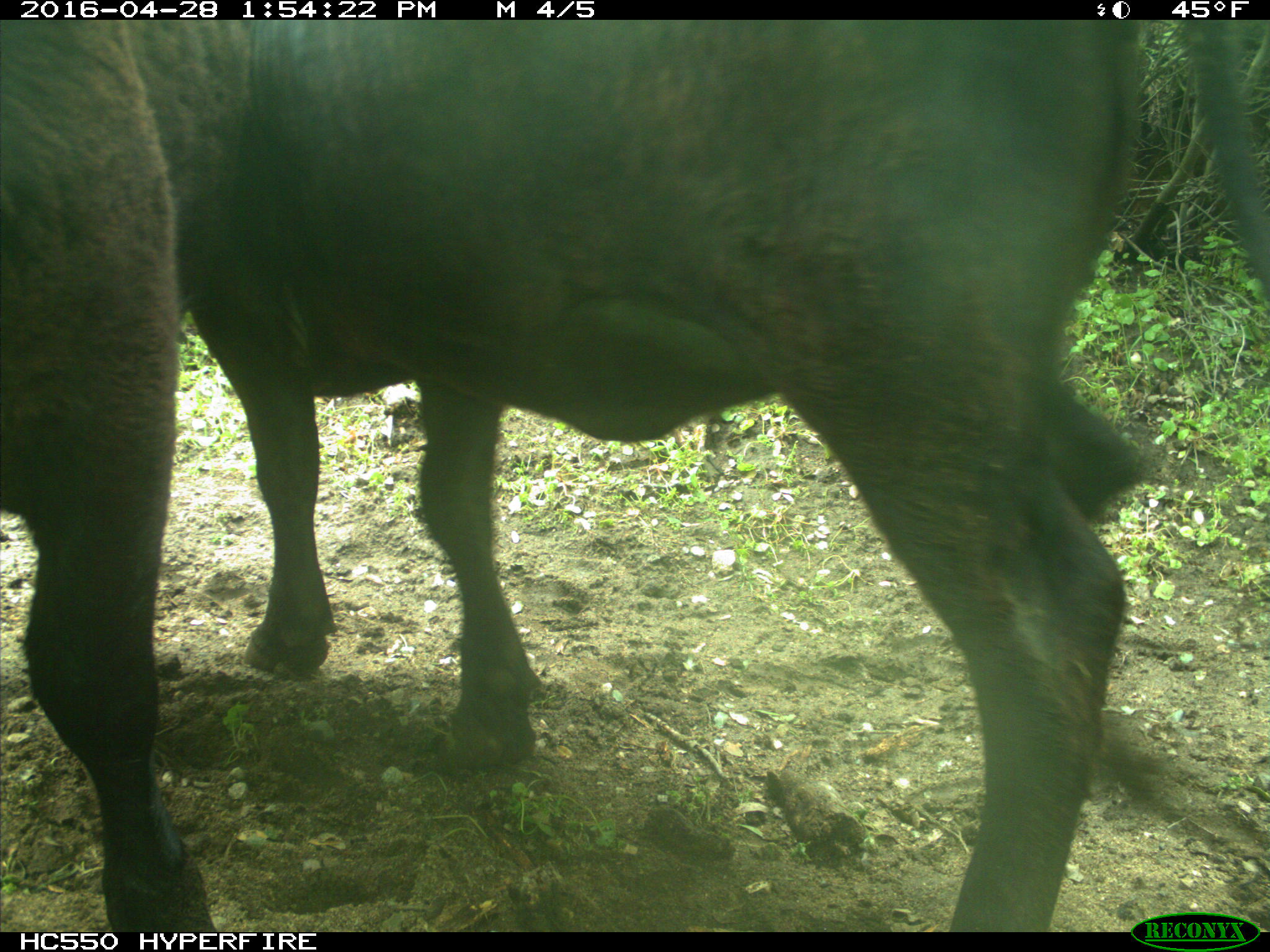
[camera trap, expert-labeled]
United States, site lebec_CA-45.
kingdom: Animalia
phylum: Chordata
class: Mammalia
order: Artiodactyla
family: Bovidae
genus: Bos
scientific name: Bos taurus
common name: domestic cow